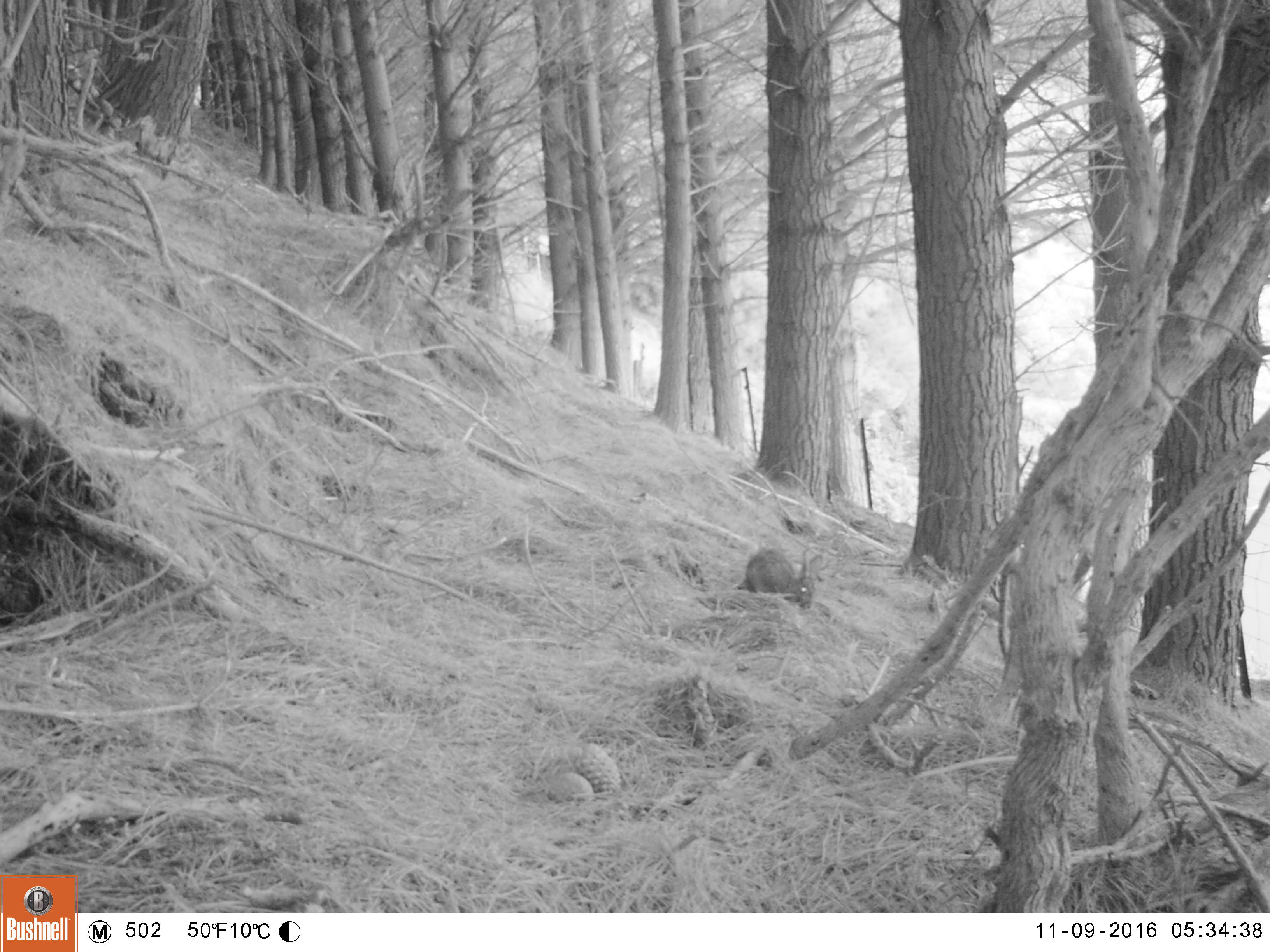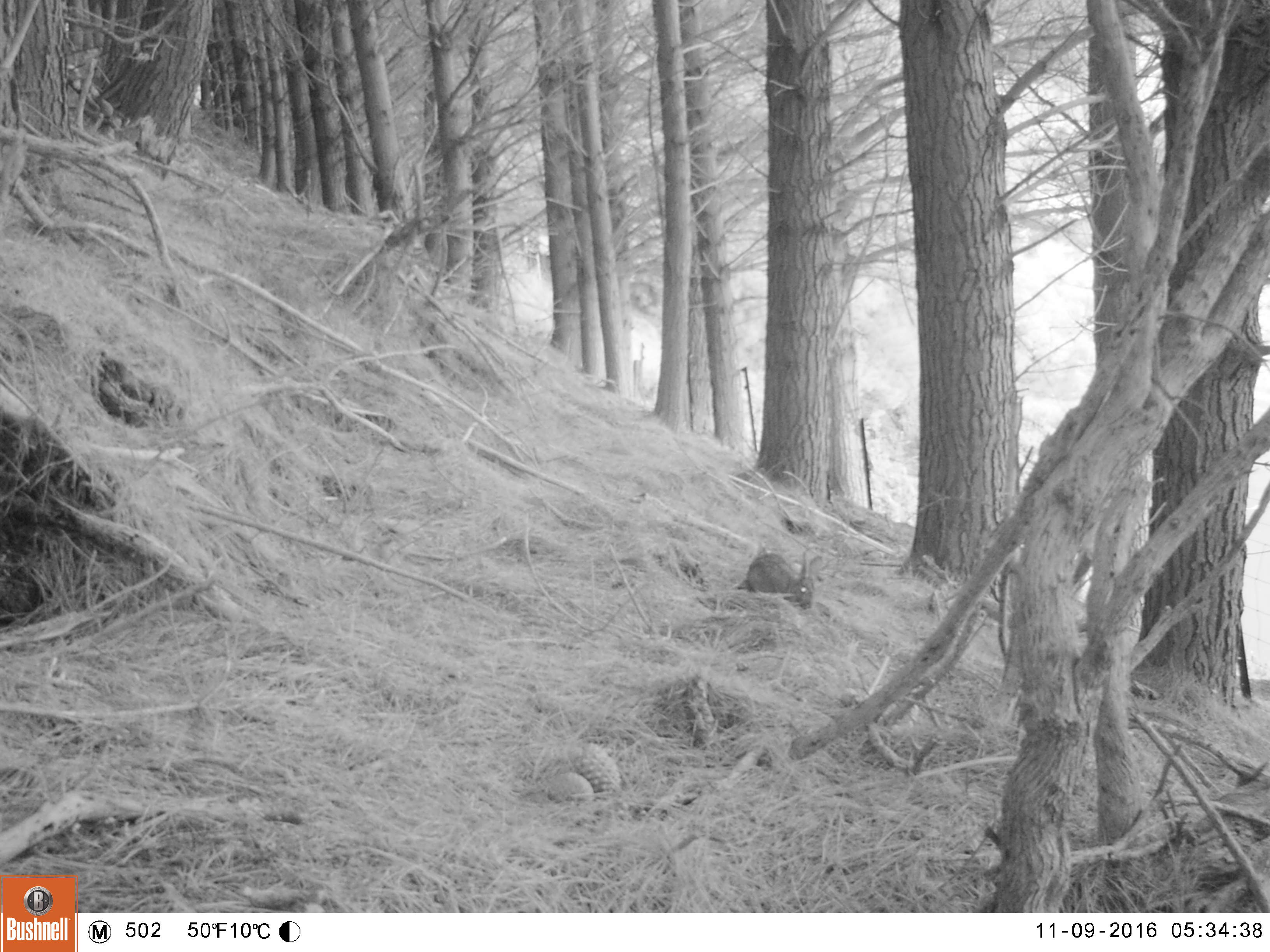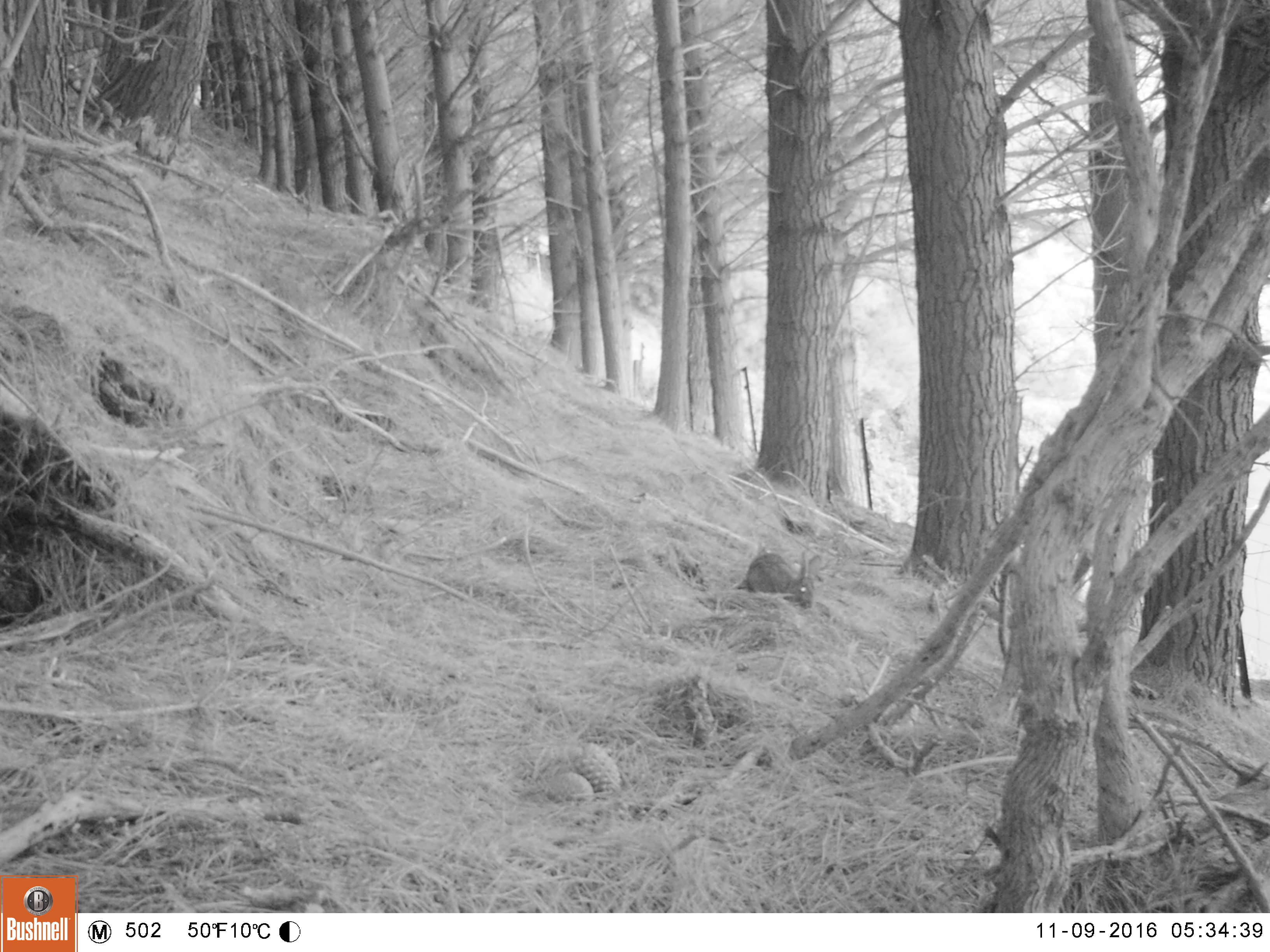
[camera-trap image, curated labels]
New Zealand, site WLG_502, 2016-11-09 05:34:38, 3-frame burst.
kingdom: Animalia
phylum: Chordata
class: Mammalia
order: Lagomorpha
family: Leporidae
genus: Oryctolagus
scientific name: Oryctolagus cuniculus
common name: european rabbit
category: rabbit